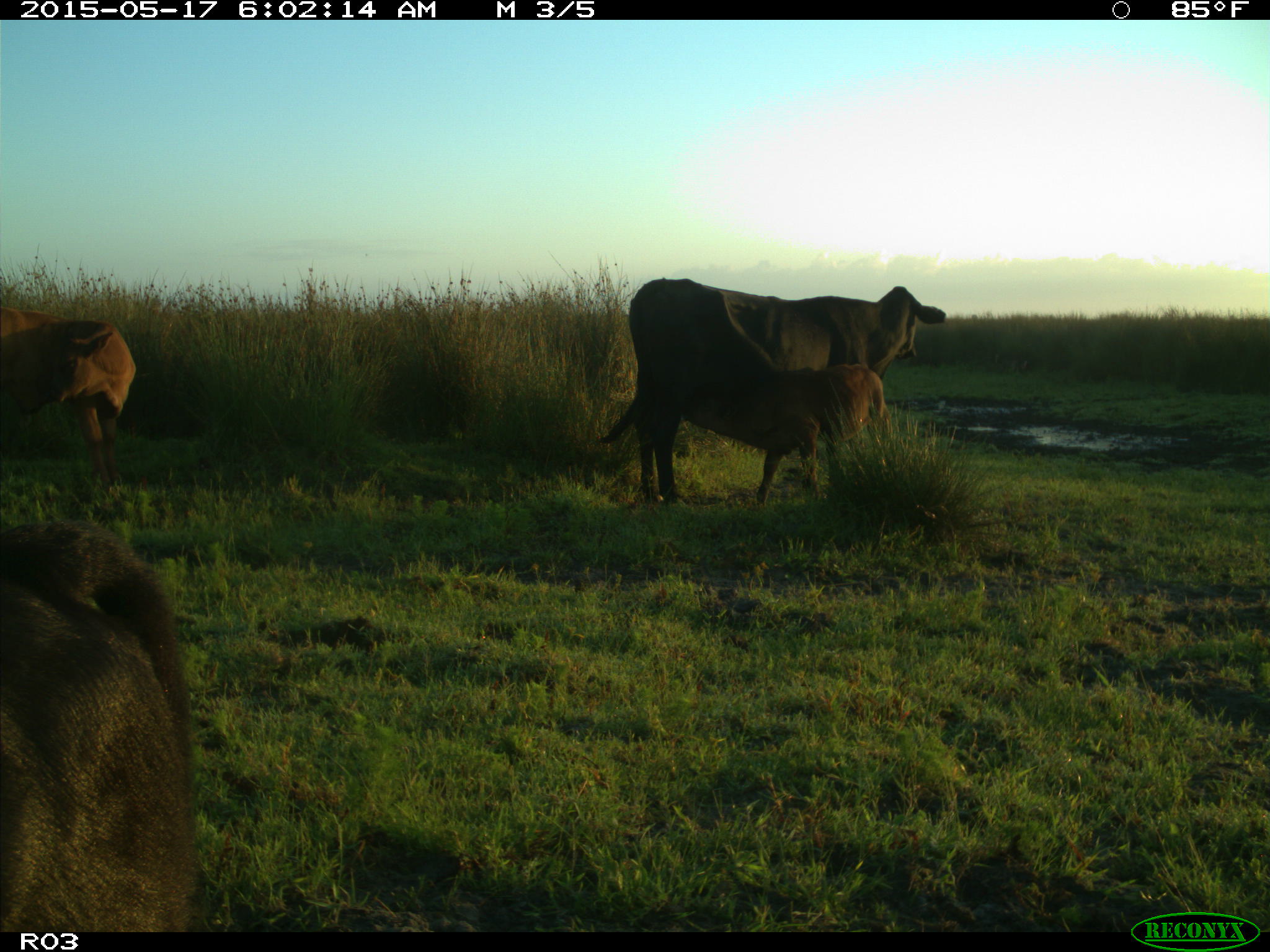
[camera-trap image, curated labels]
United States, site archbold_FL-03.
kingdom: Animalia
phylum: Chordata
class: Mammalia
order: Artiodactyla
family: Bovidae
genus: Bos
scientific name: Bos taurus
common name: domestic cow